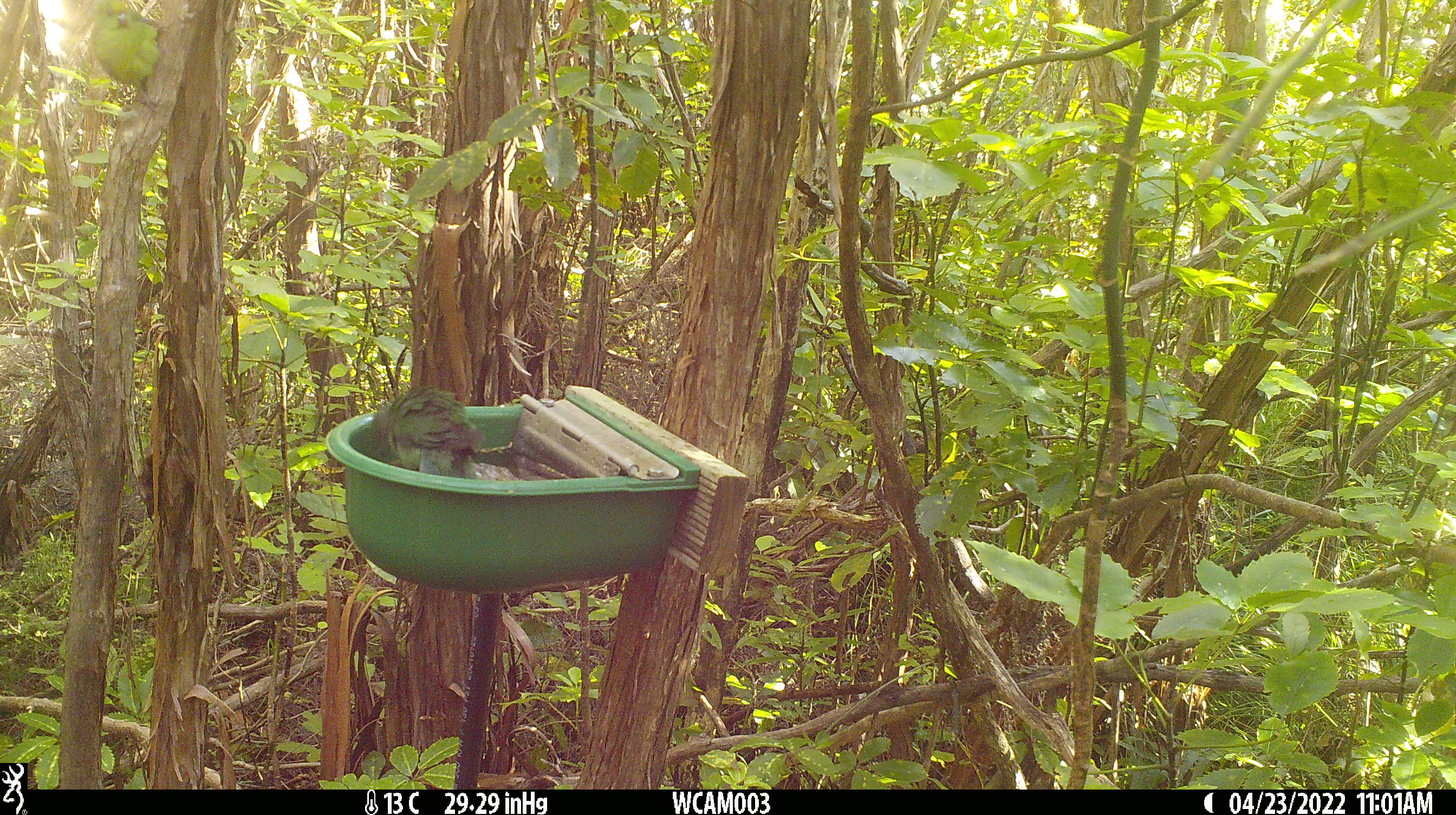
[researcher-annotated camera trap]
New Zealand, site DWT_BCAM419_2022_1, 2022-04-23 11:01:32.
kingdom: Animalia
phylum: Chordata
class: Aves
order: Psittaciformes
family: Psittaculidae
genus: Cyanoramphus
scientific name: Cyanoramphus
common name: parakeet